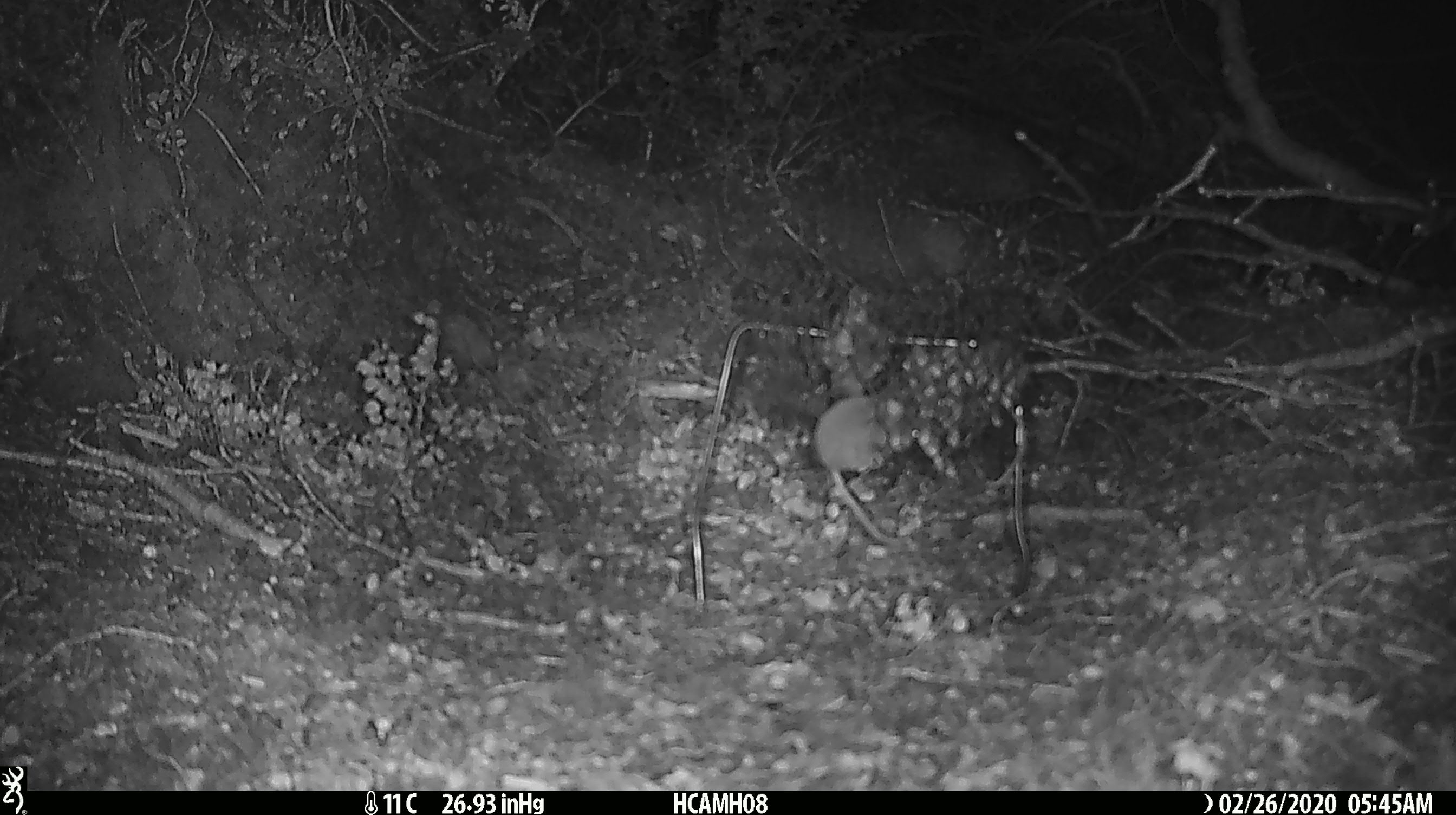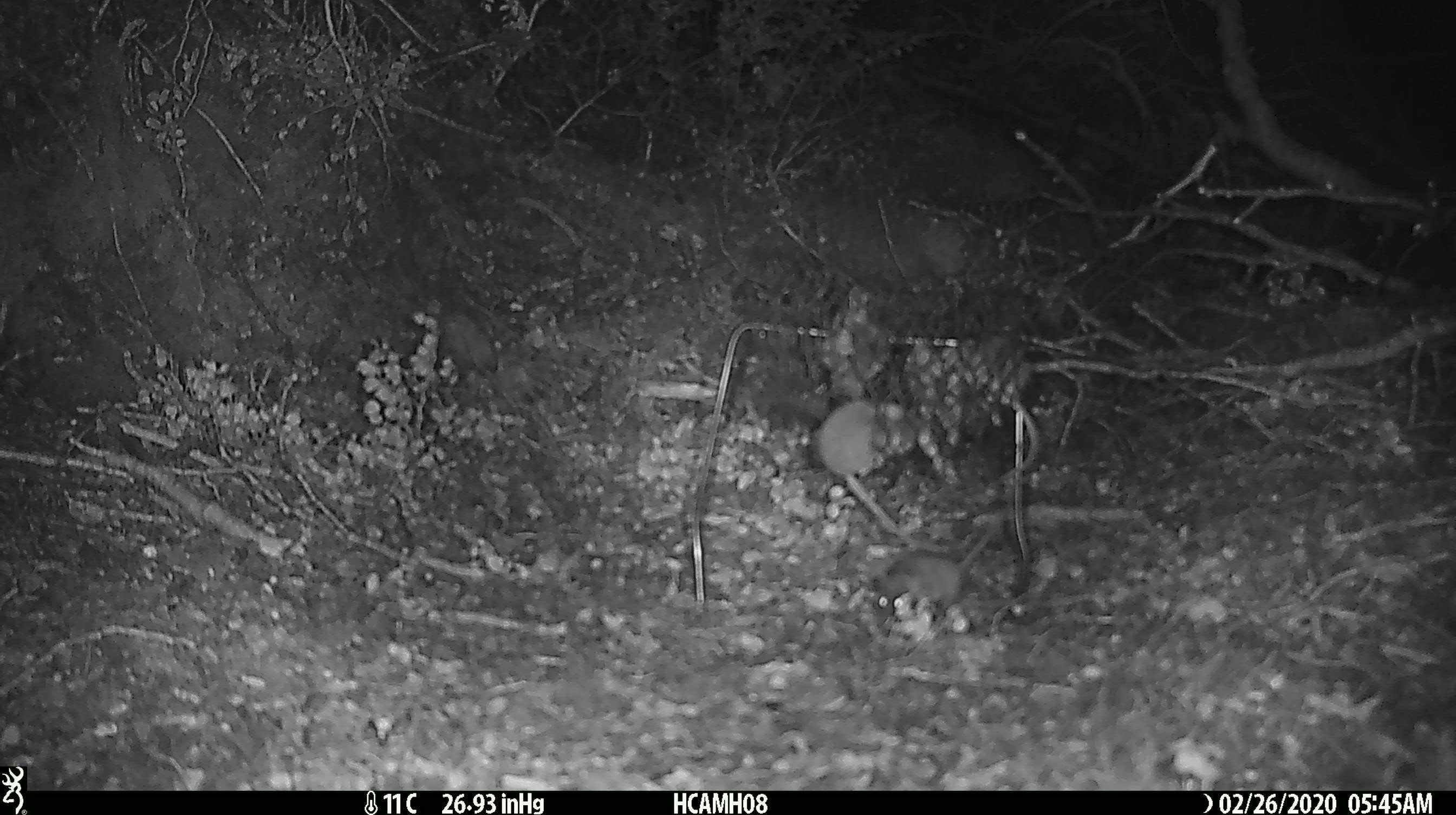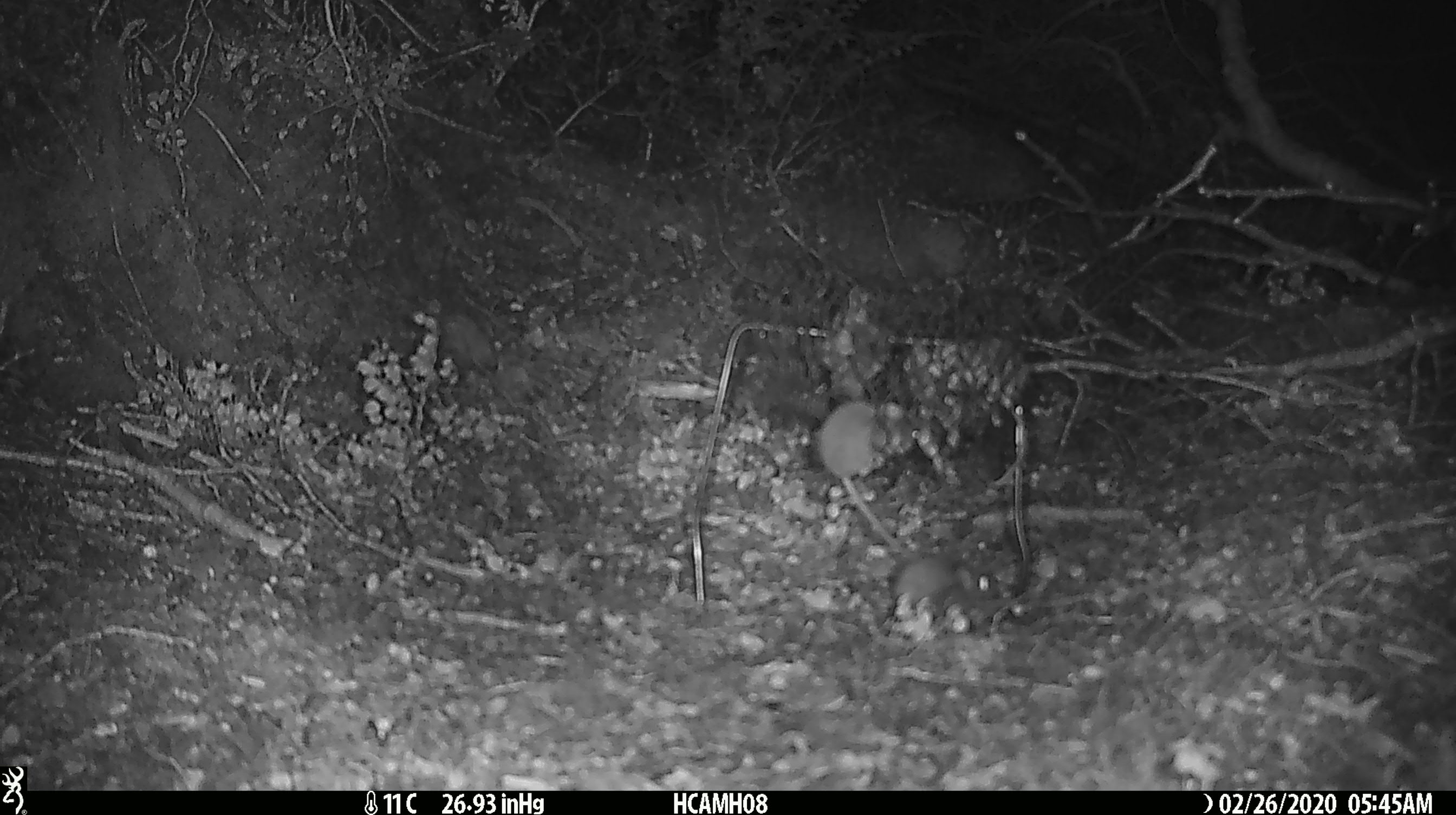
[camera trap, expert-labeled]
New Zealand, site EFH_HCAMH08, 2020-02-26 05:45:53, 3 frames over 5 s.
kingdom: Animalia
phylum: Chordata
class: Mammalia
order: Rodentia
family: Muridae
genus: Mus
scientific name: Mus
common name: mouse